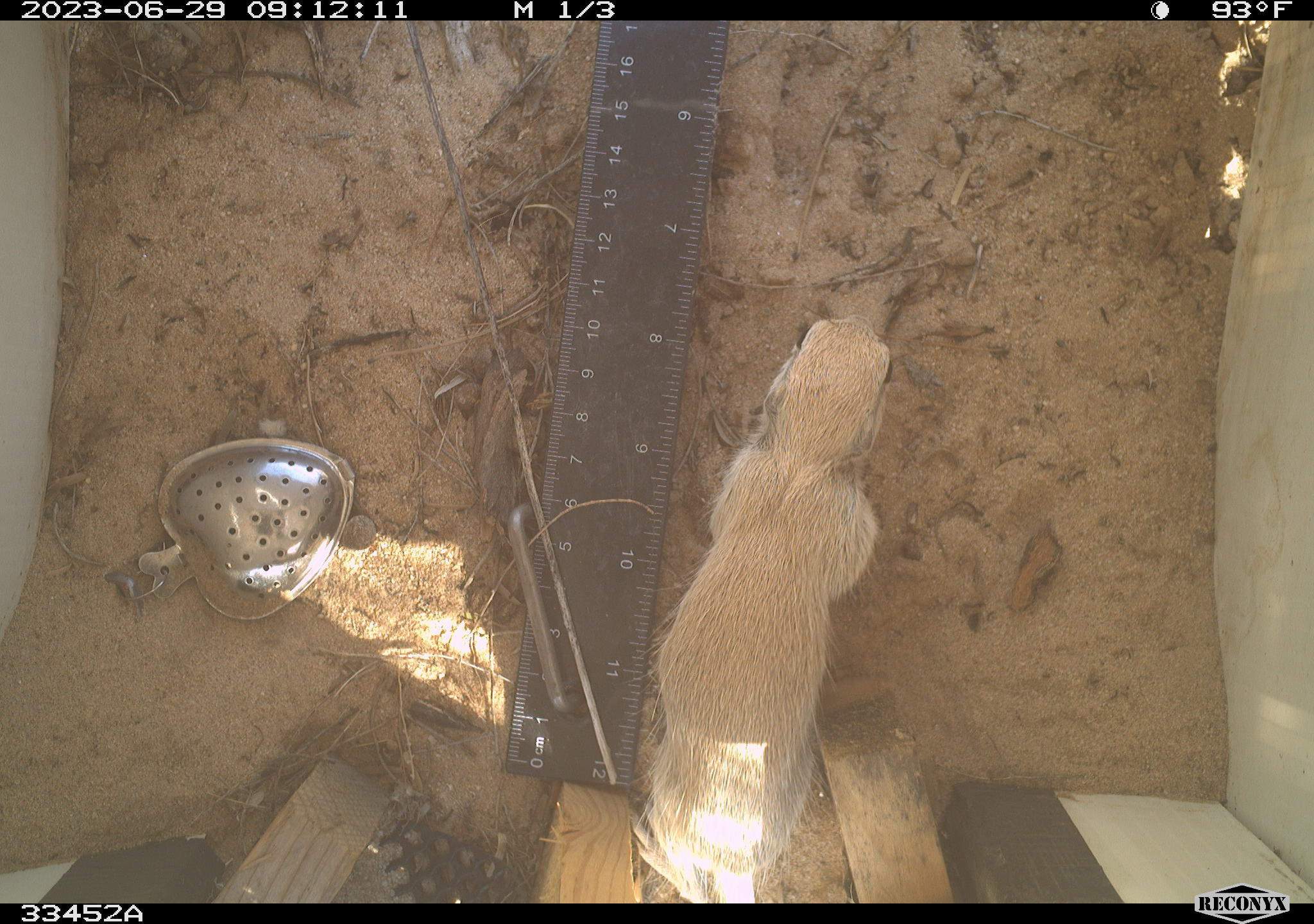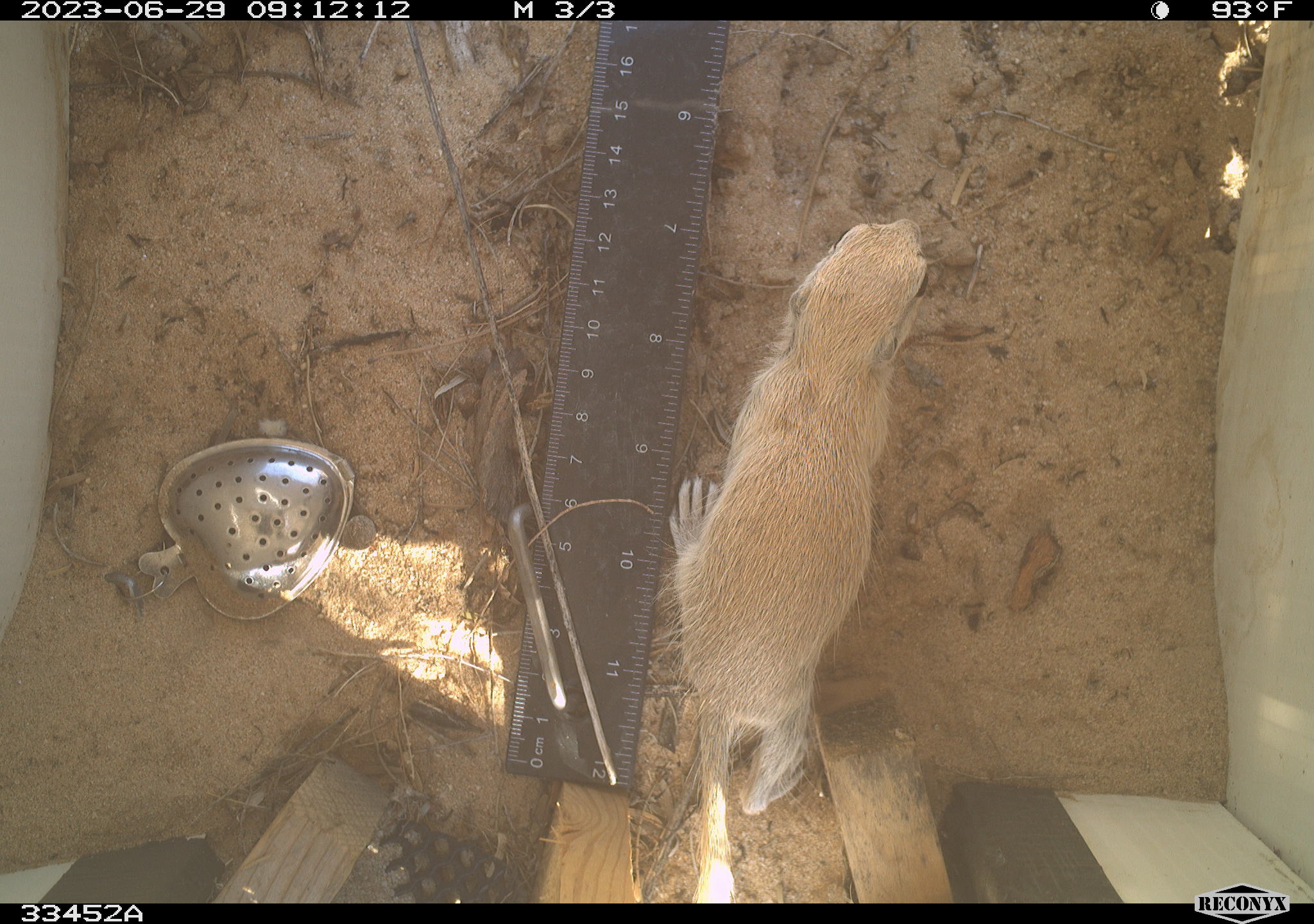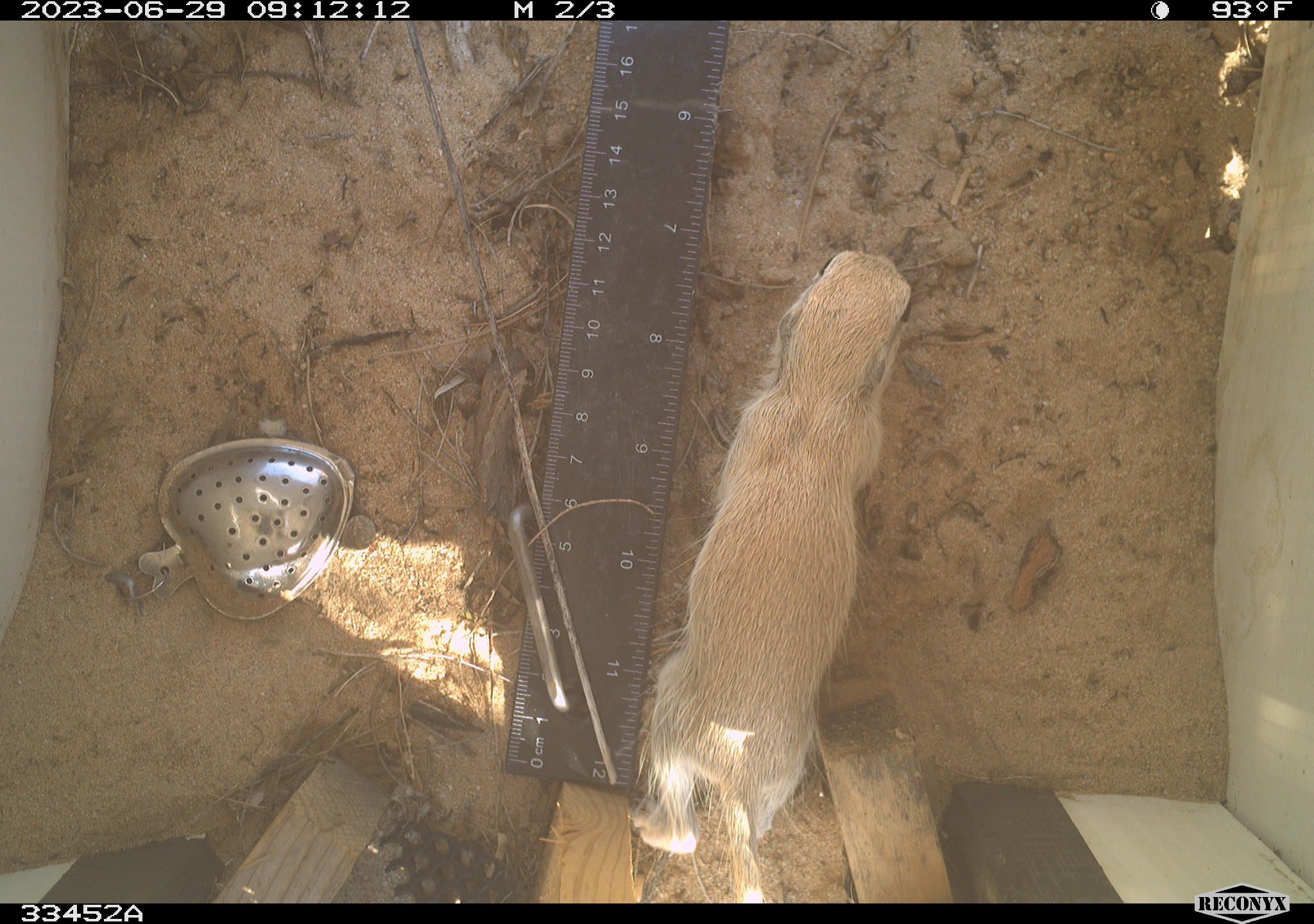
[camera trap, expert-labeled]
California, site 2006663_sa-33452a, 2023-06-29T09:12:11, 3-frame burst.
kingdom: Animalia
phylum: Chordata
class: Mammalia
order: Rodentia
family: Sciuridae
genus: Xerospermophilus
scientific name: Xerospermophilus tereticaudus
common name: round-tailed ground squirrel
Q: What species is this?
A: Round-tailed ground squirrel (Xerospermophilus tereticaudus).